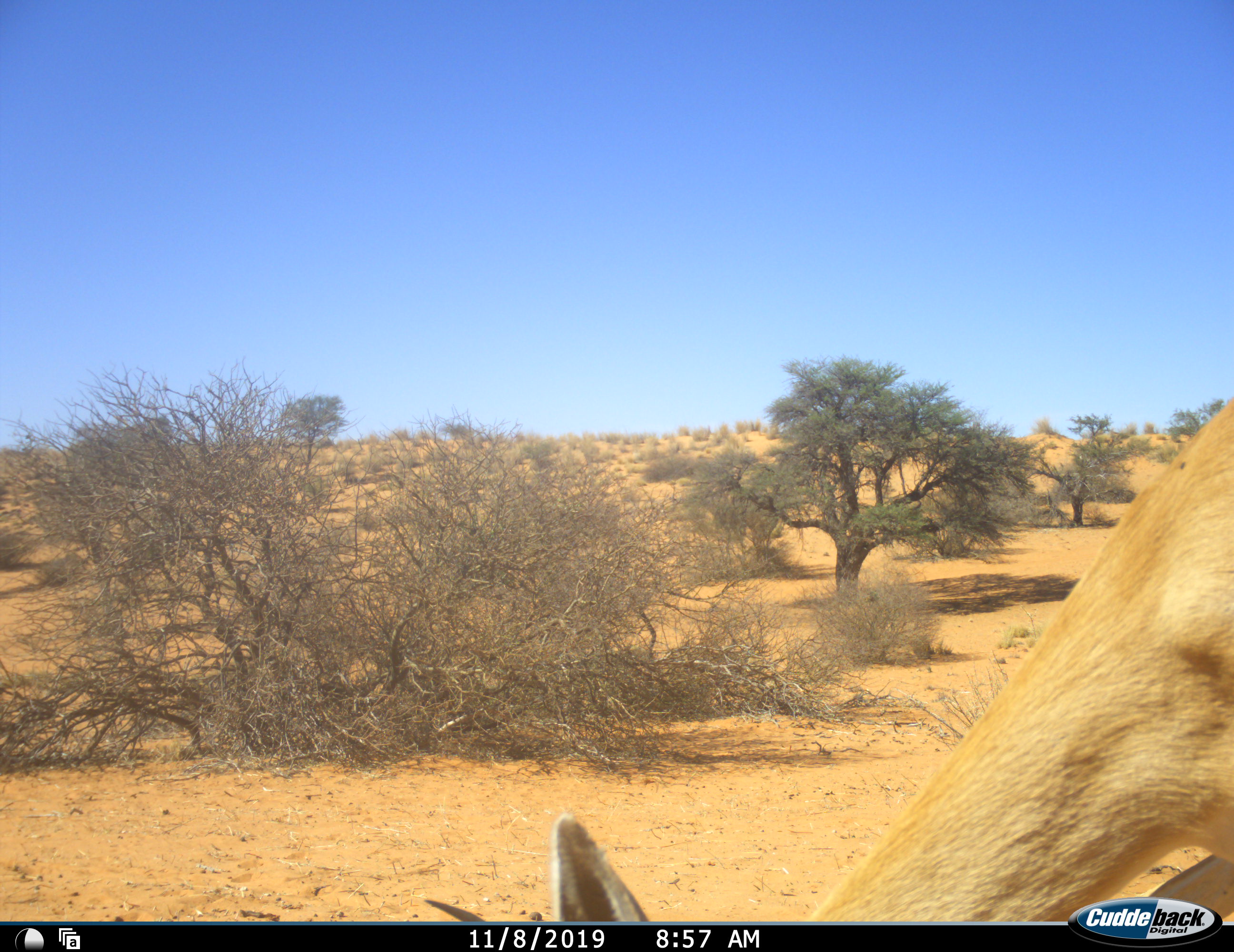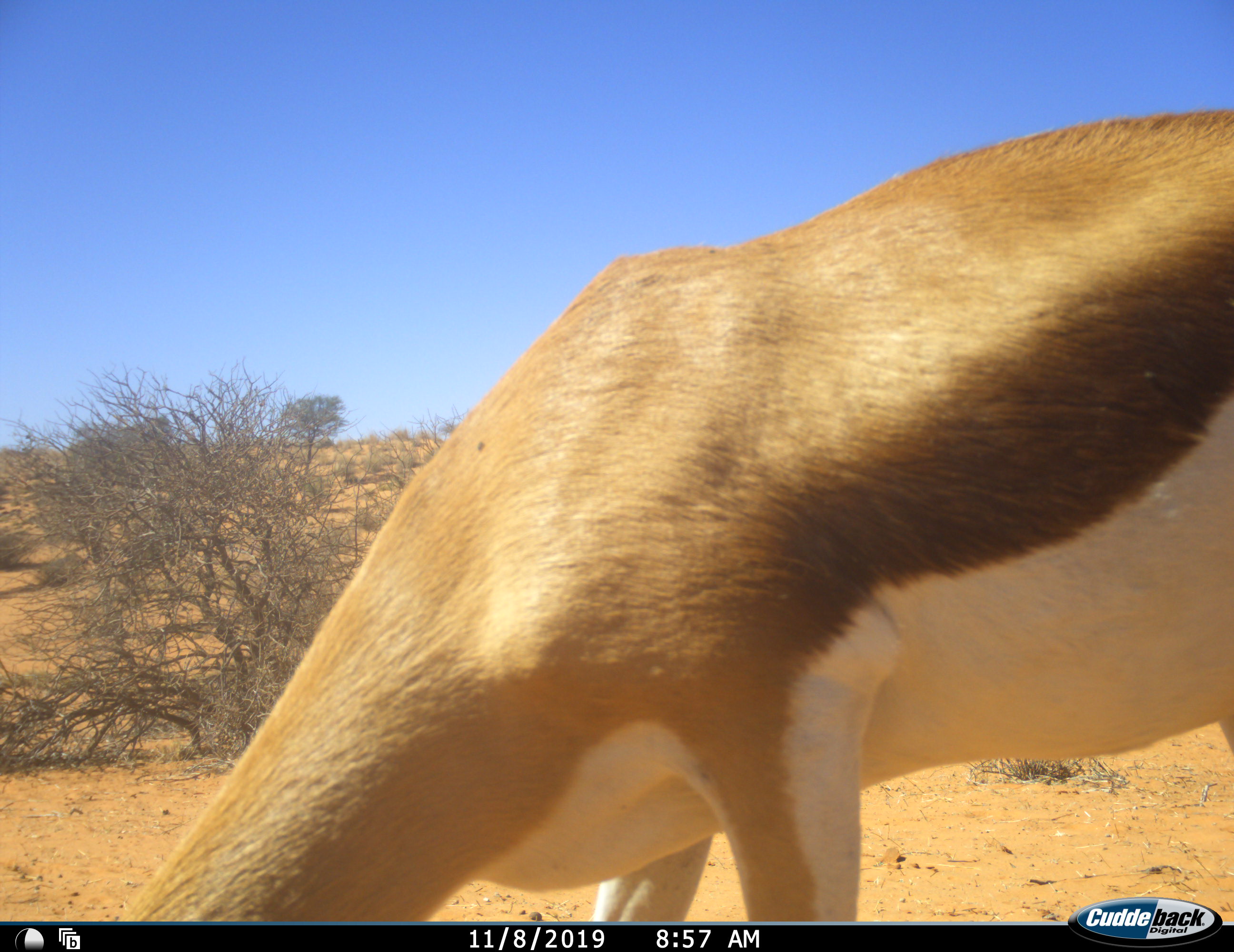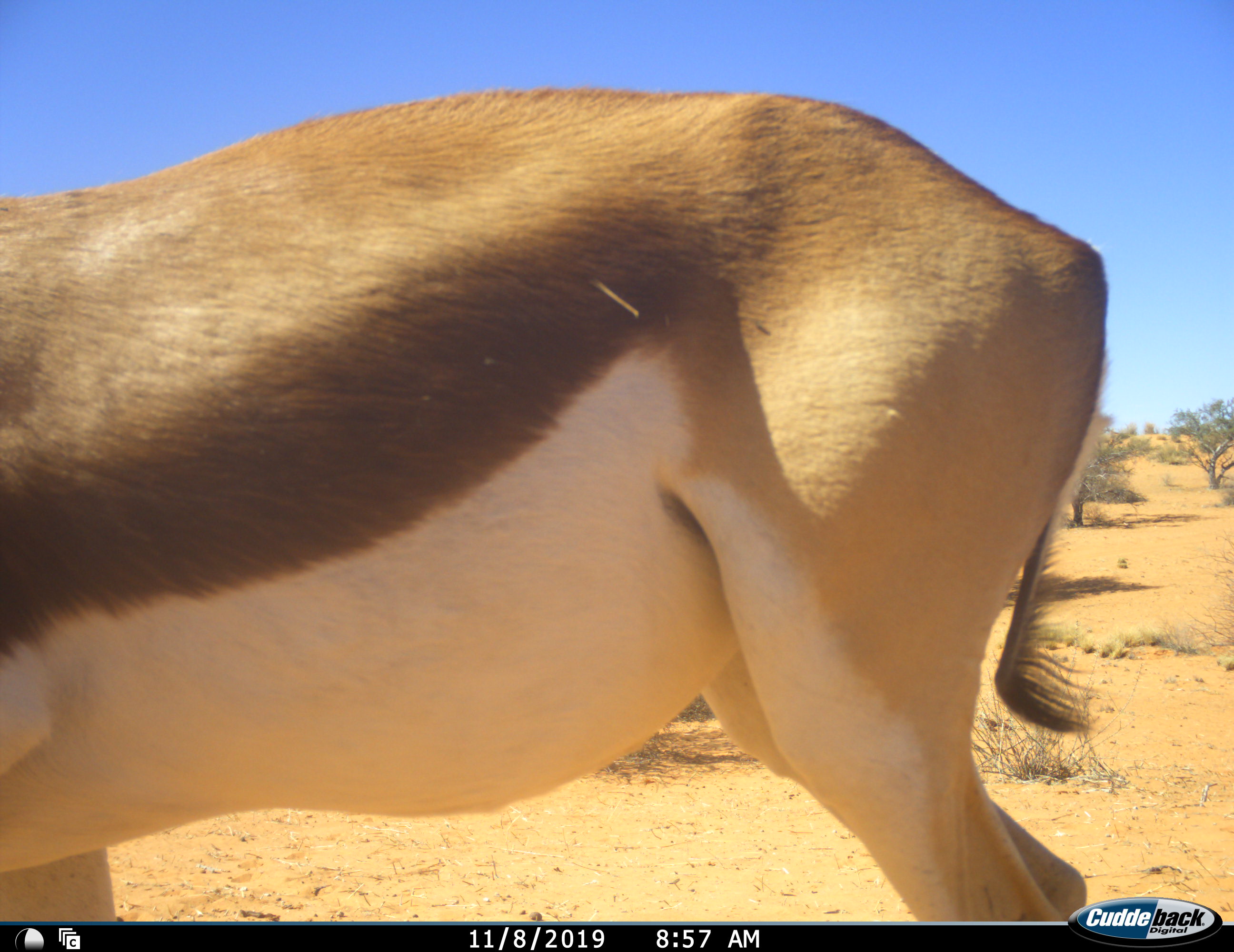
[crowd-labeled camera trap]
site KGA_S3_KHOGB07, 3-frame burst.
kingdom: Animalia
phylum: Chordata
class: Mammalia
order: Artiodactyla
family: Bovidae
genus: Antidorcas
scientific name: Antidorcas marsupialis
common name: springbok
Springbok (Antidorcas marsupialis), count 1. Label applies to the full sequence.